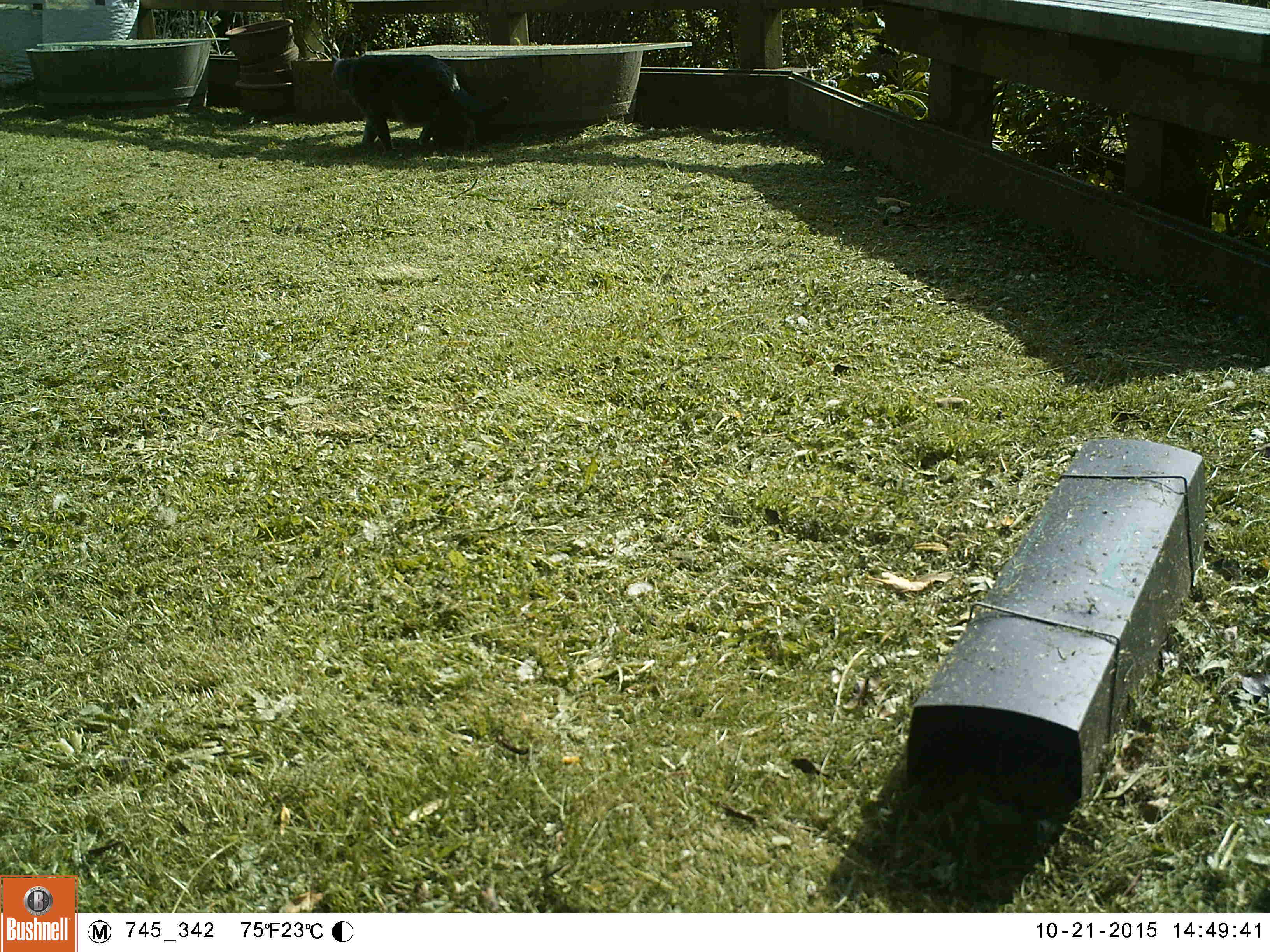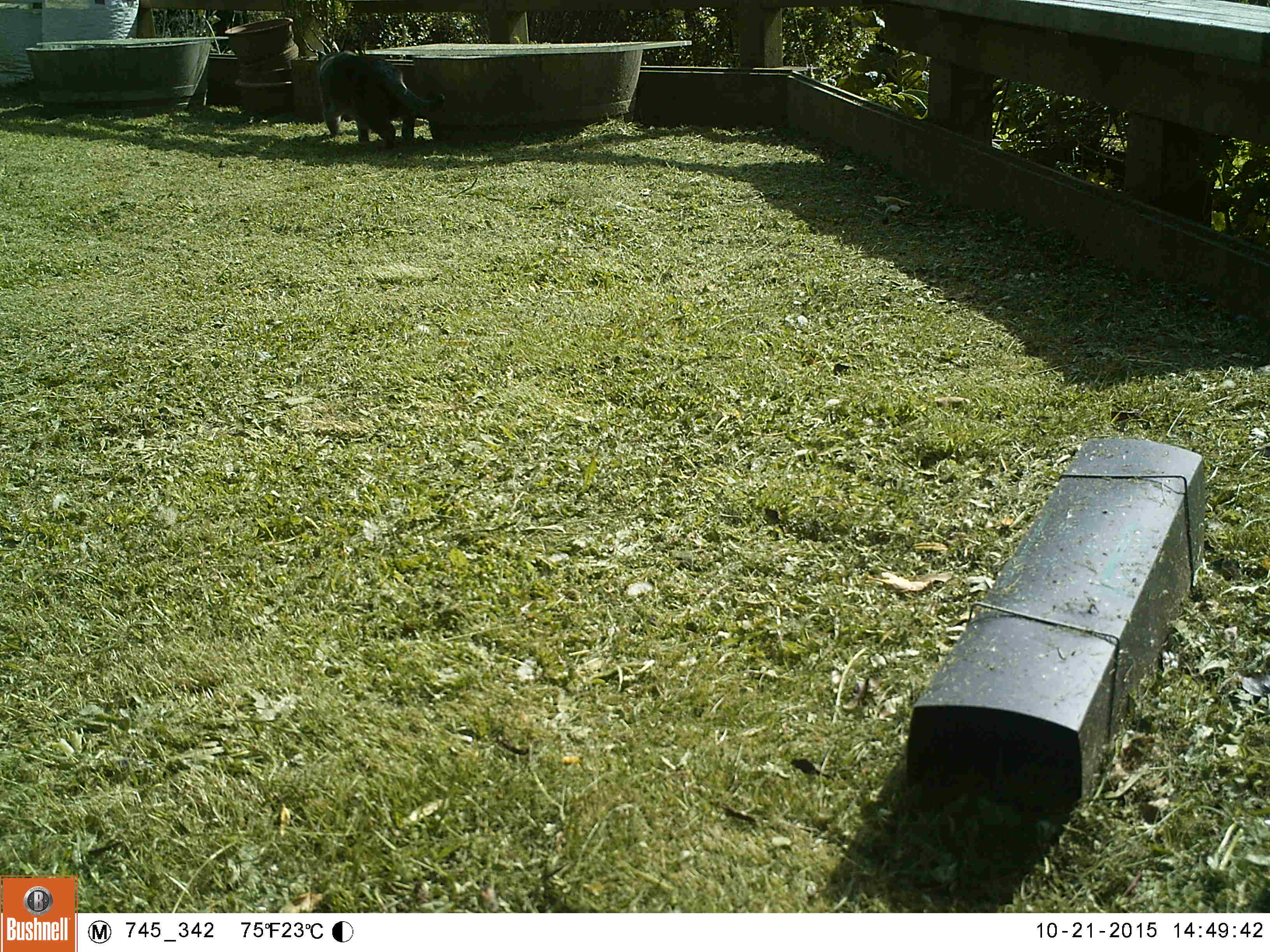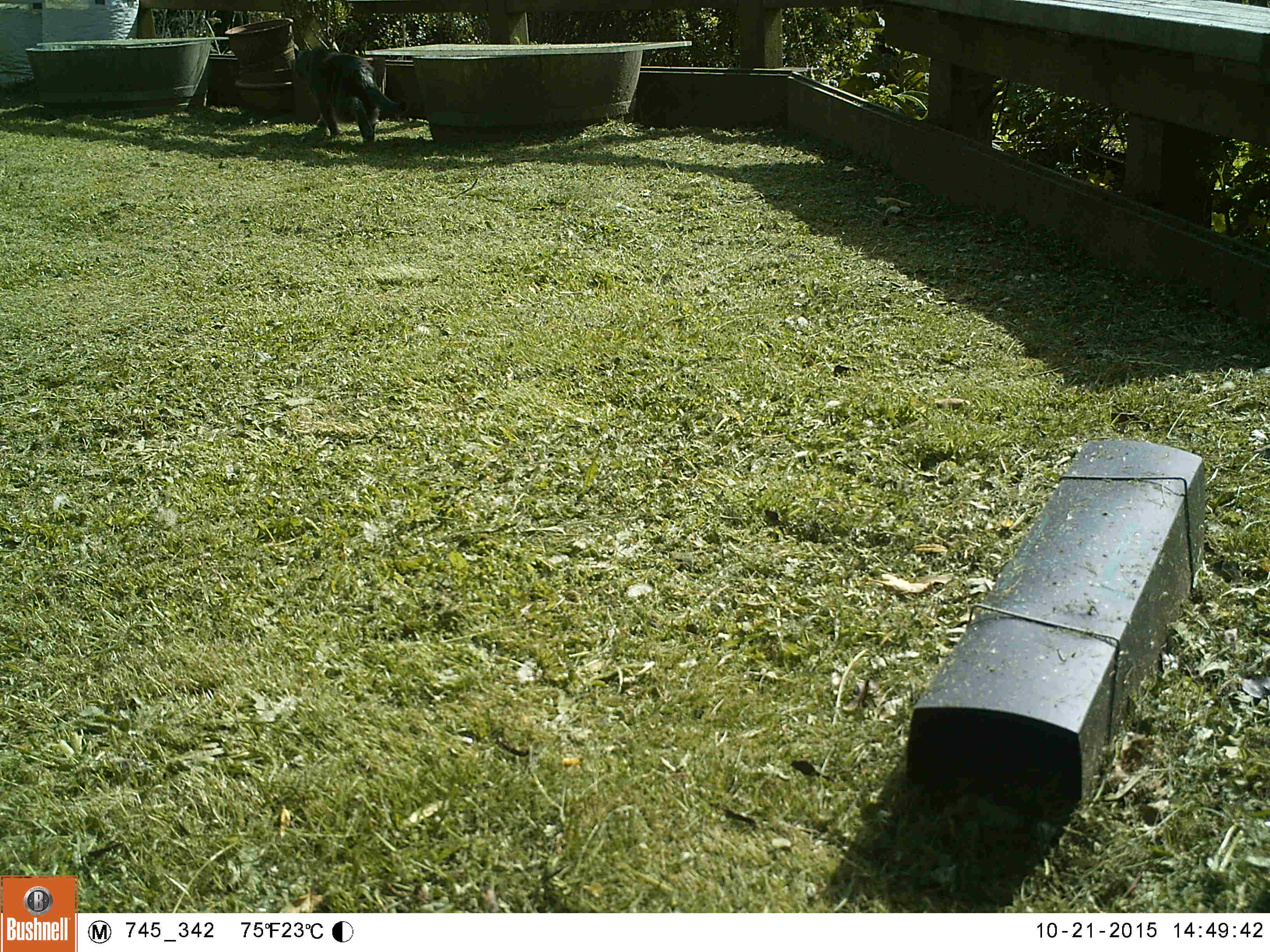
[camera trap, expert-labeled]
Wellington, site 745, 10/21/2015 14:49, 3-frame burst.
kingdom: Animalia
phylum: Chordata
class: Mammalia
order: Carnivora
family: Felidae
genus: Felis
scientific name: Felis catus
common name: cat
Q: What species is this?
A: Cat (Felis catus).